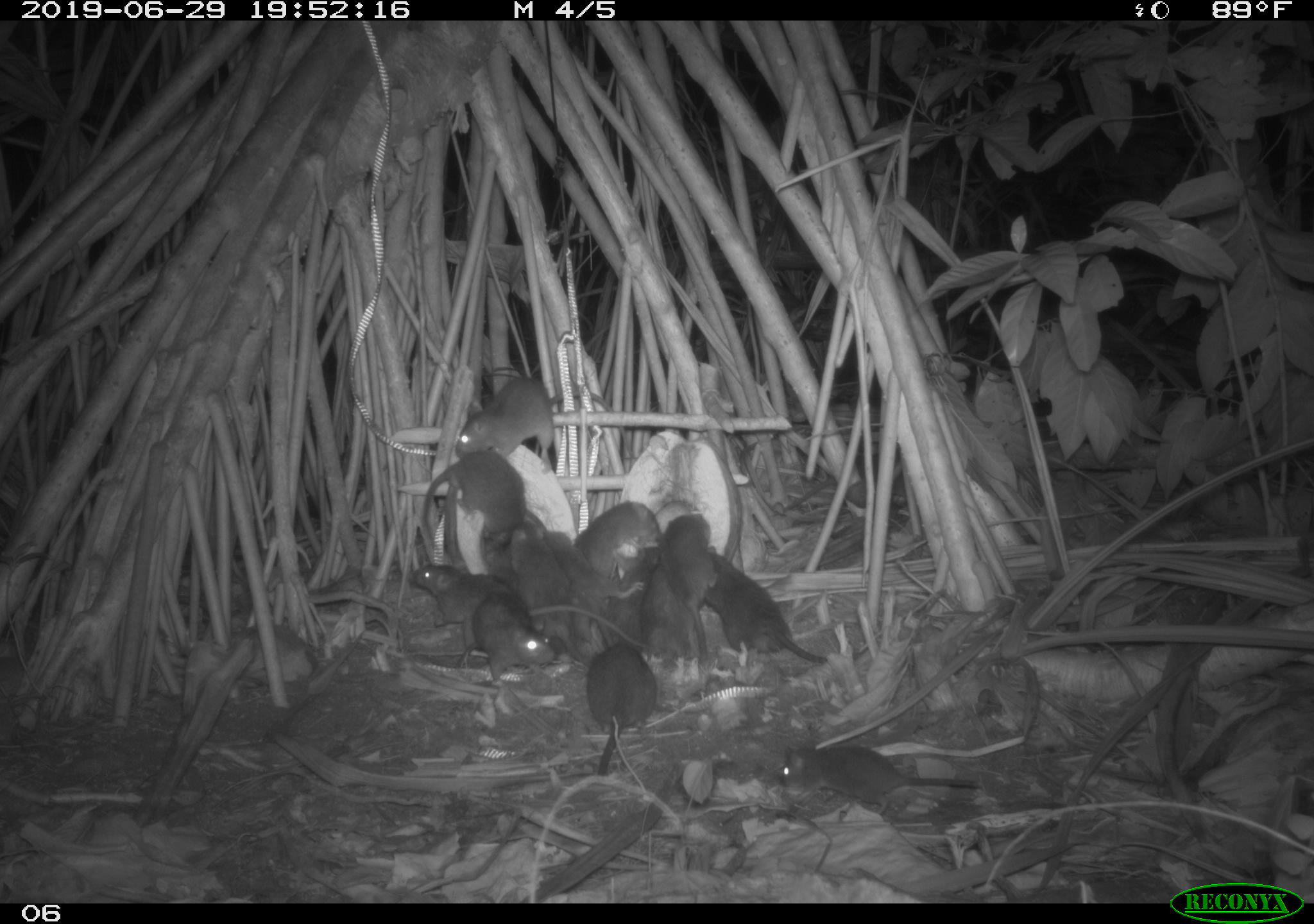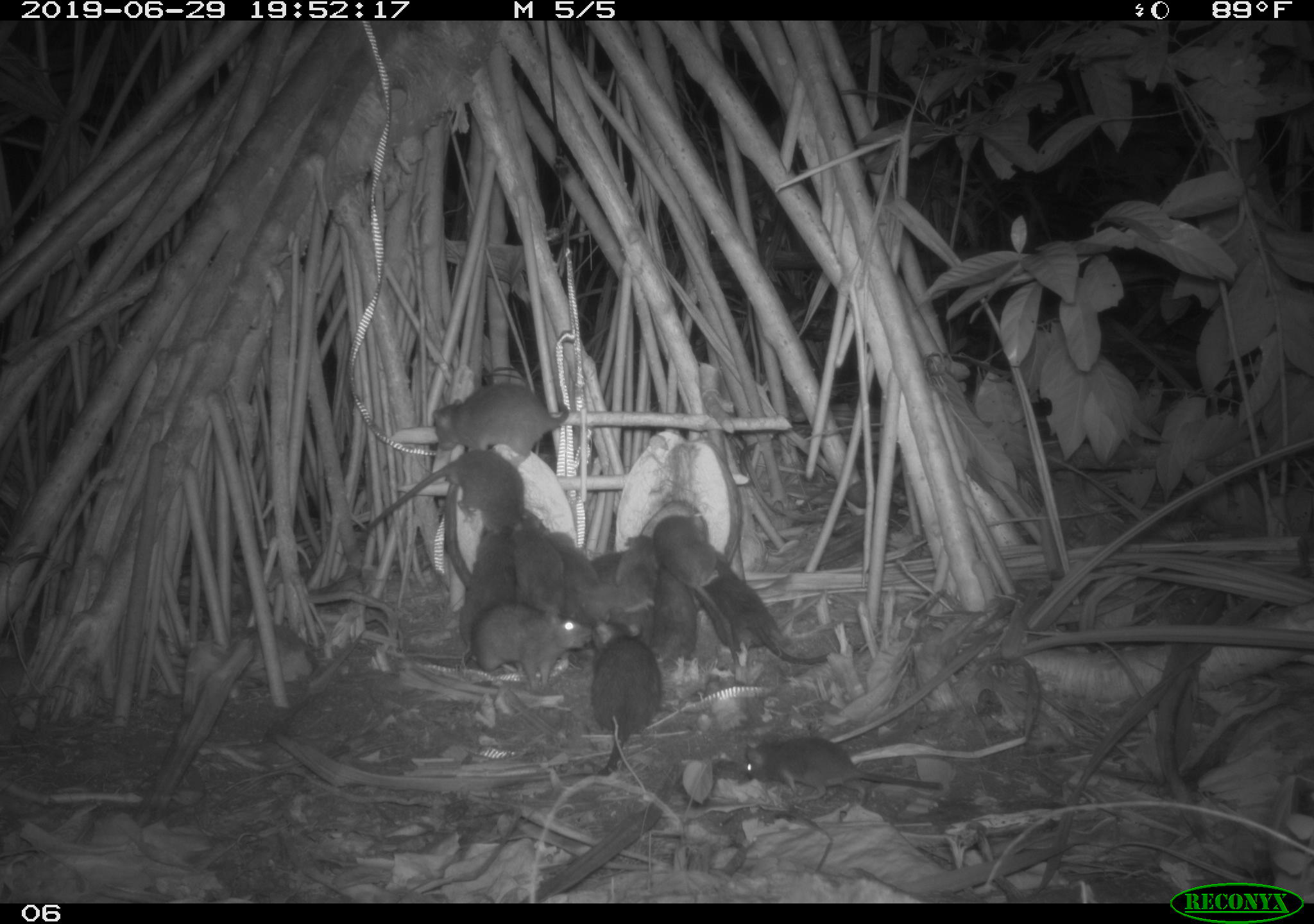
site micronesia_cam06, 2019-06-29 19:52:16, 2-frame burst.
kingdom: Animalia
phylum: Chordata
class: Mammalia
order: Rodentia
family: Muridae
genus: Rattus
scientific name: Rattus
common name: rat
Rat (Rattus).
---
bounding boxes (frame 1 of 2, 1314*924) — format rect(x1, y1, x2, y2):
rat: rect(694, 552, 854, 669); rect(778, 734, 986, 824); rect(453, 373, 632, 470); rect(411, 449, 532, 576); rect(576, 638, 664, 778); rect(543, 535, 642, 648); rect(460, 595, 568, 694); rect(517, 527, 590, 671); rect(409, 561, 517, 638); rect(660, 509, 718, 644); rect(638, 545, 698, 670); rect(603, 544, 664, 654); rect(579, 498, 660, 577); rect(482, 535, 530, 604)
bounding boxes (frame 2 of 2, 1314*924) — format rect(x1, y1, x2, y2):
rat: rect(694, 546, 869, 676); rect(345, 448, 530, 556); rect(558, 617, 658, 784); rect(742, 726, 947, 804); rect(653, 508, 745, 680); rect(416, 381, 577, 465); rect(474, 590, 594, 693); rect(538, 520, 638, 635); rect(506, 511, 567, 645); rect(451, 528, 511, 651); rect(649, 558, 701, 679); rect(608, 526, 663, 597); rect(592, 544, 631, 581)